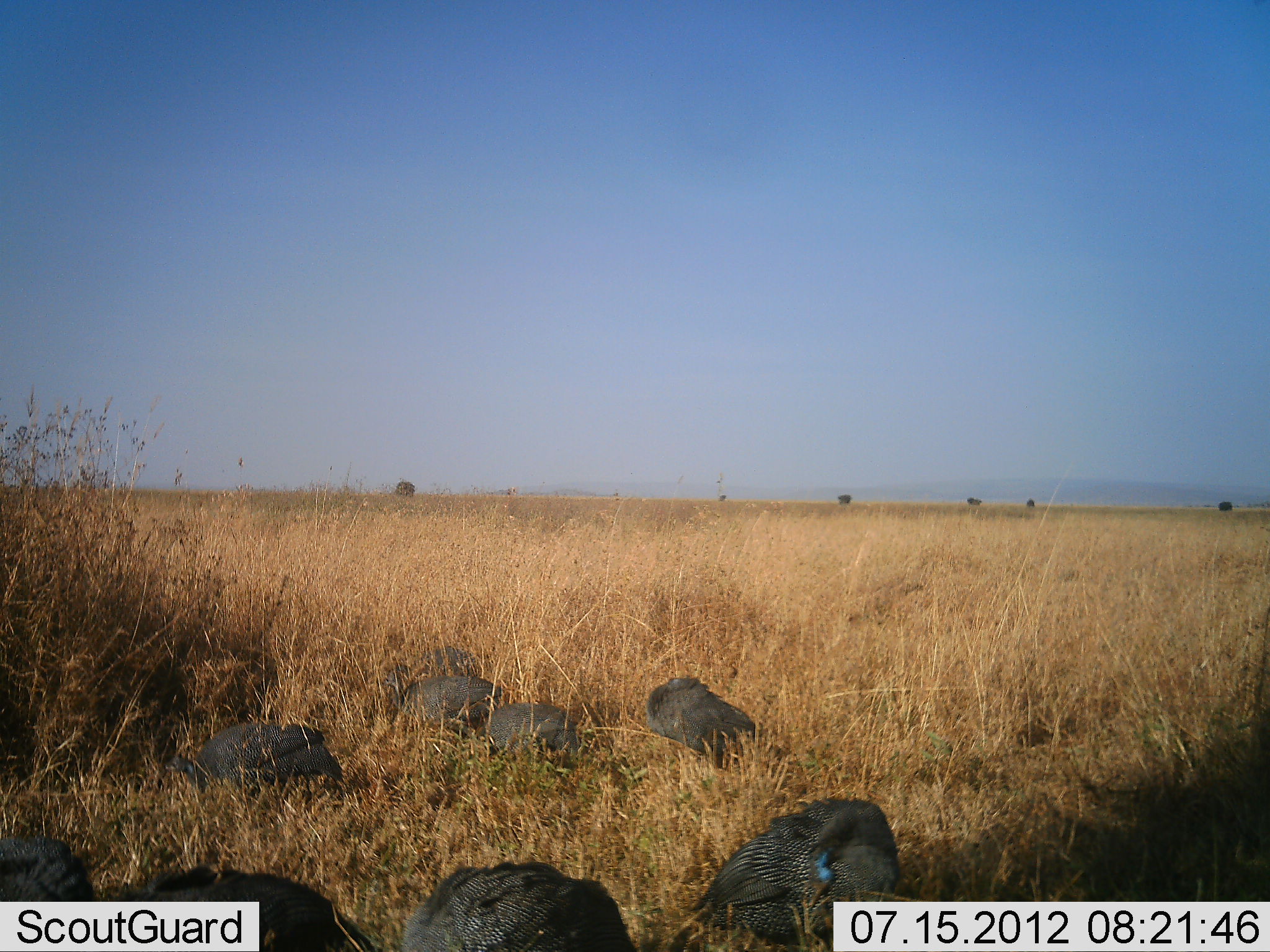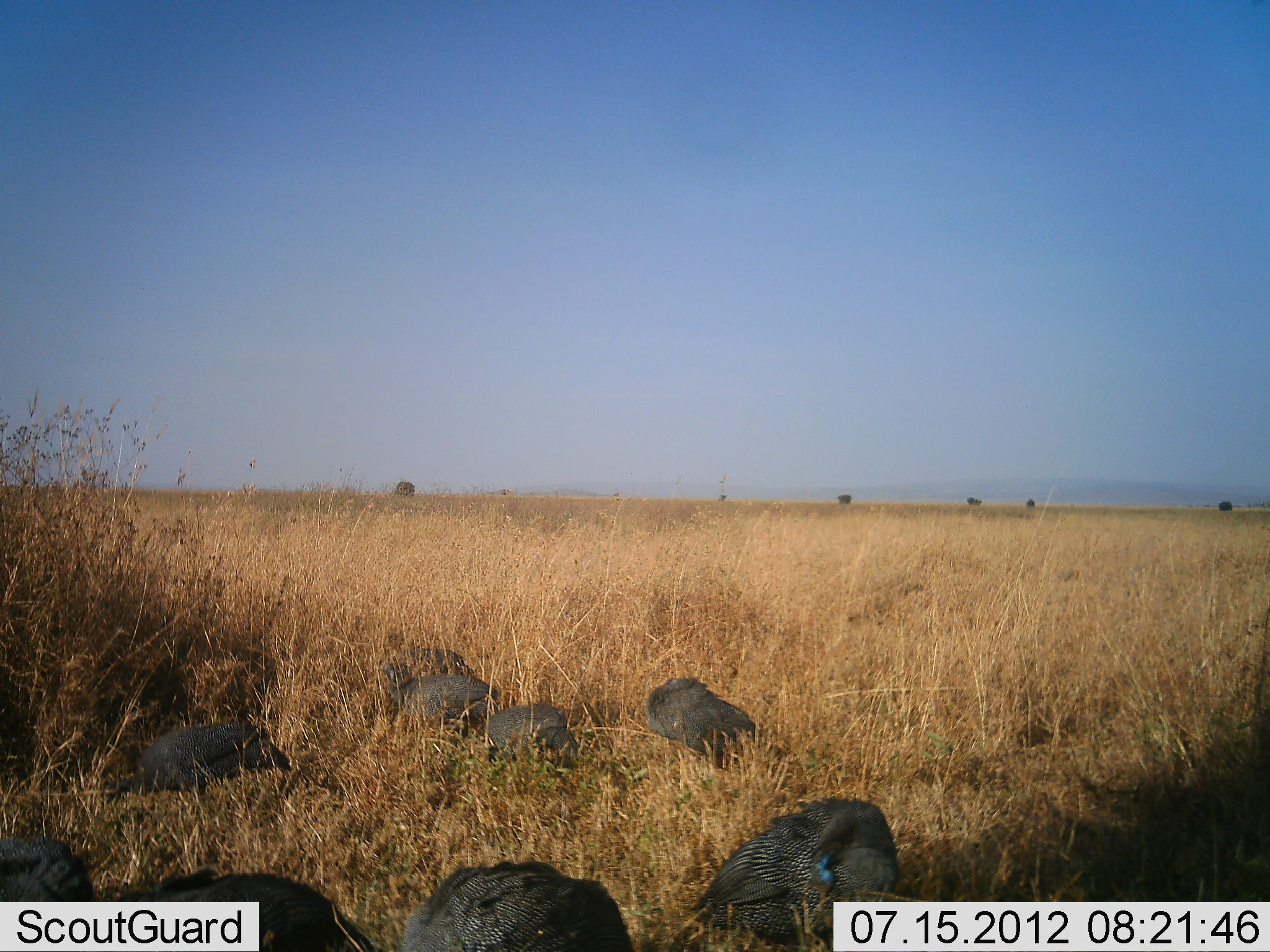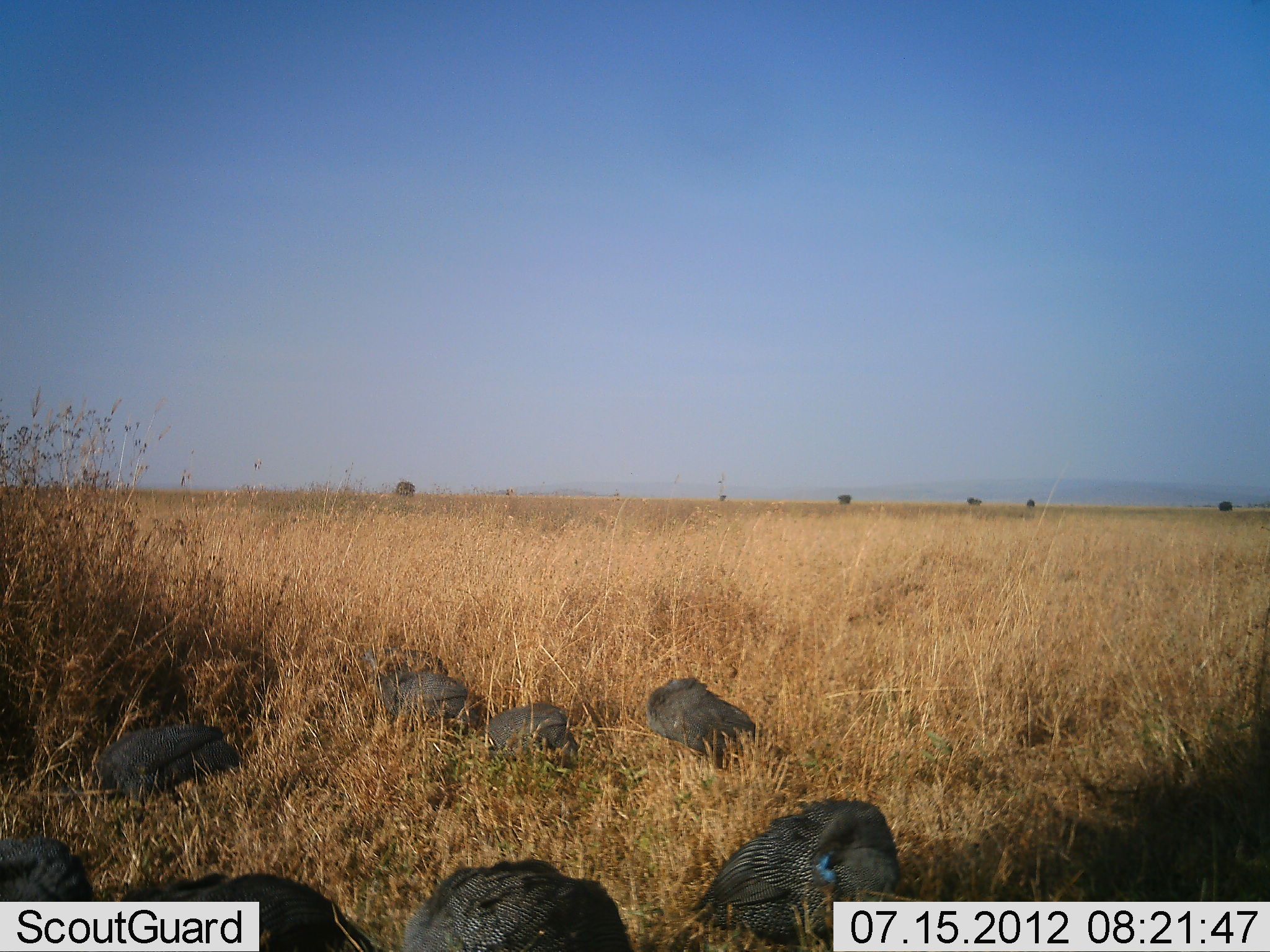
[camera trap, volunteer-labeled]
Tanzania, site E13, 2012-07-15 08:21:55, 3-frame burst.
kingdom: Animalia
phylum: Chordata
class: Aves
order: Galliformes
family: Numididae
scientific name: Numididae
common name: guinea fowl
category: guineafowl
Guineafowl (guinea fowl) (Numididae), count 8. Behavior (volunteer vote fractions): standing 20%, resting 30%, moving 40%, interacting 0%. Young present (vote fraction): 10%. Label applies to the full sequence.